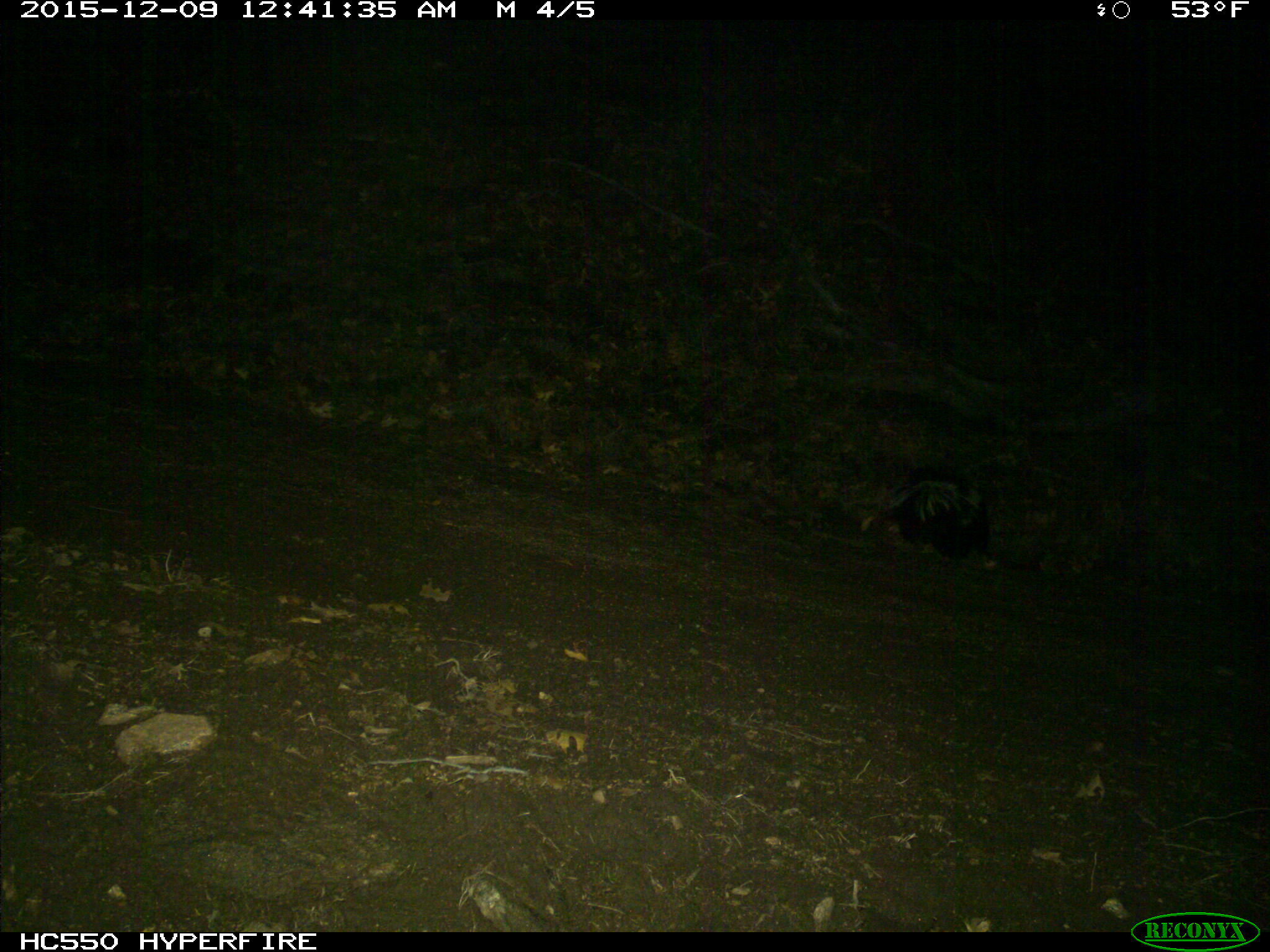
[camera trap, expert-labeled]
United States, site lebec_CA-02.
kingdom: Animalia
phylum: Chordata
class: Mammalia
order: Carnivora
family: Mephitidae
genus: Mephitis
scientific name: Mephitis mephitis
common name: striped skunk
Mephitis mephitis (striped skunk).